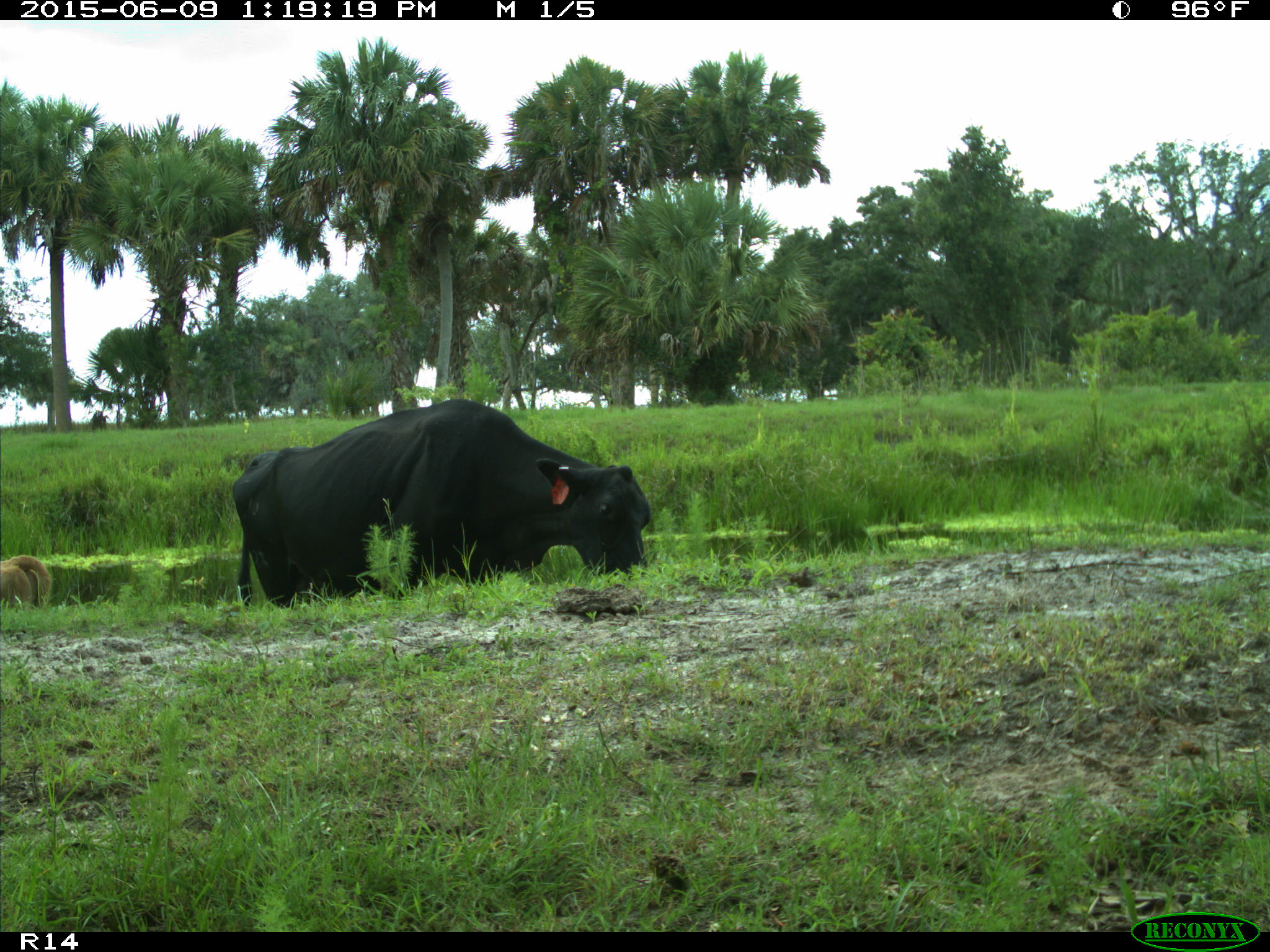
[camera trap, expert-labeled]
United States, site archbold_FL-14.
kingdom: Animalia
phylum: Chordata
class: Mammalia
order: Artiodactyla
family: Bovidae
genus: Bos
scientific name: Bos taurus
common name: domestic cow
Bos taurus (domestic cow).